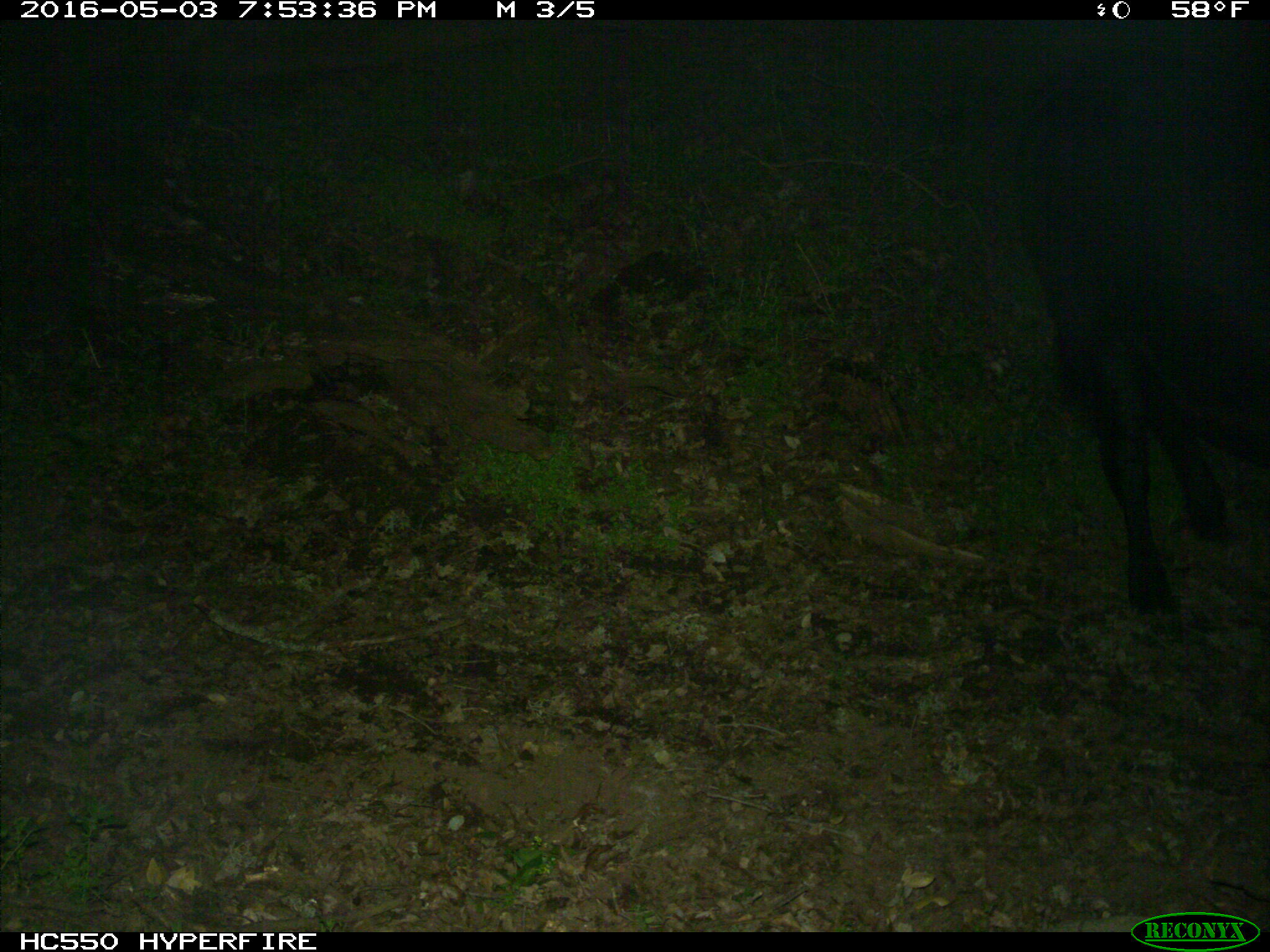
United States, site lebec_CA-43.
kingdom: Animalia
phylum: Chordata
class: Mammalia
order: Artiodactyla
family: Bovidae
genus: Bos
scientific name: Bos taurus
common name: domestic cow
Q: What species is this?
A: Bos taurus (domestic cow).